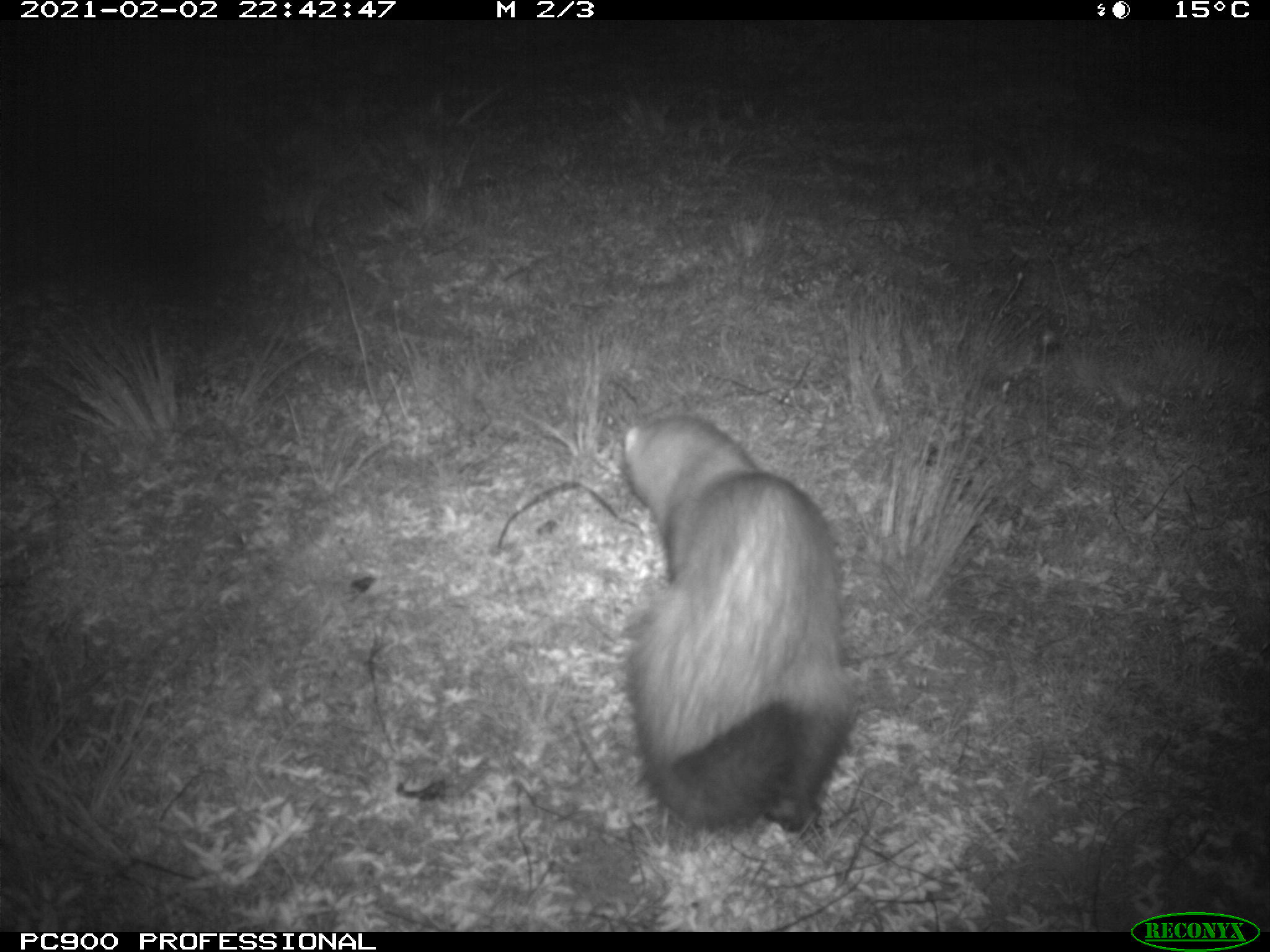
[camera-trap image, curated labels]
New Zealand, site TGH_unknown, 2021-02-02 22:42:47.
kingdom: Animalia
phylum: Chordata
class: Mammalia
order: Carnivora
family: Mustelidae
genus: Mustela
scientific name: Mustela furo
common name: ferret